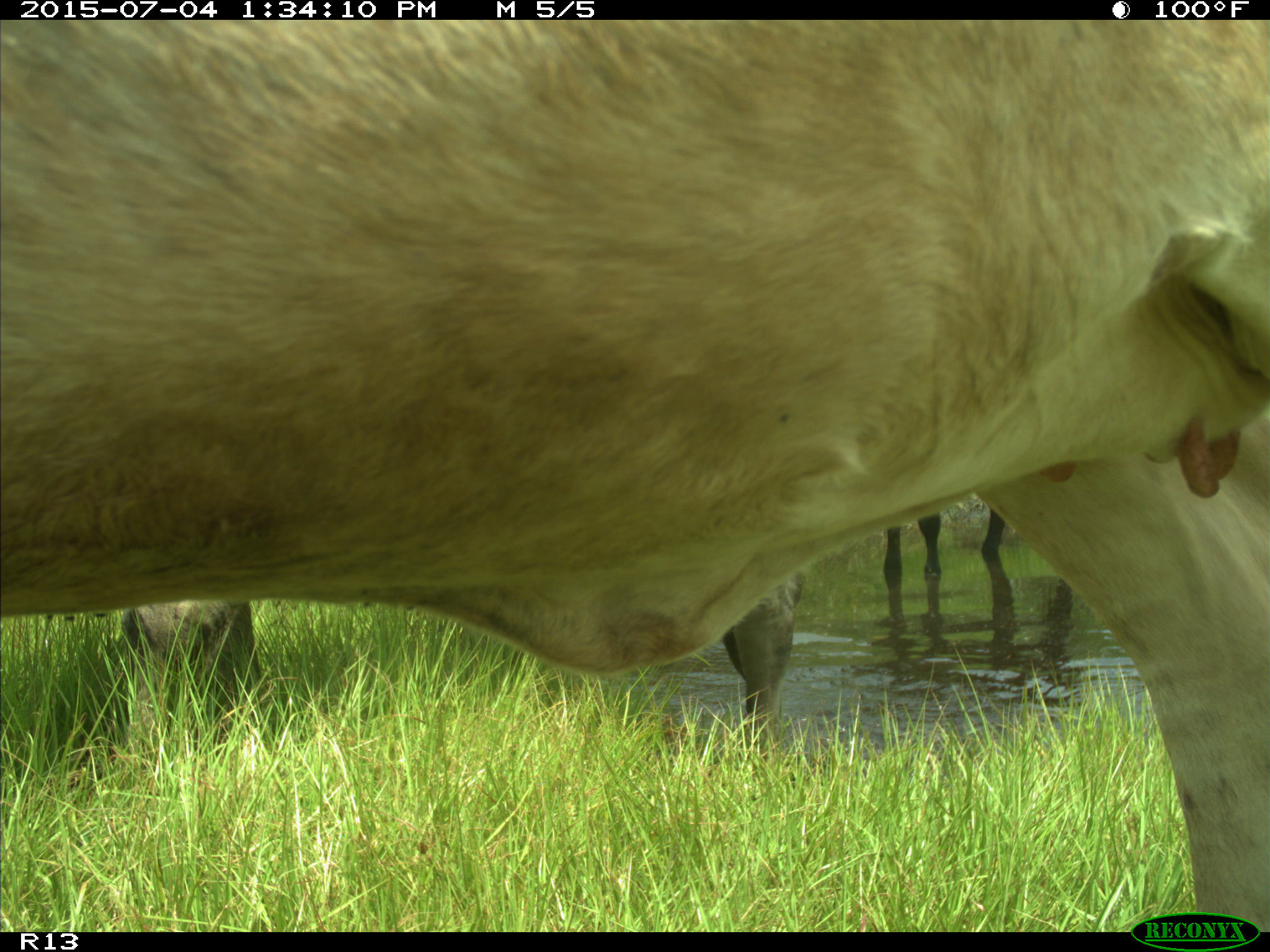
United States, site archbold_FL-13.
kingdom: Animalia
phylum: Chordata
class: Mammalia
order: Artiodactyla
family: Bovidae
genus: Bos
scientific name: Bos taurus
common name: domestic cow